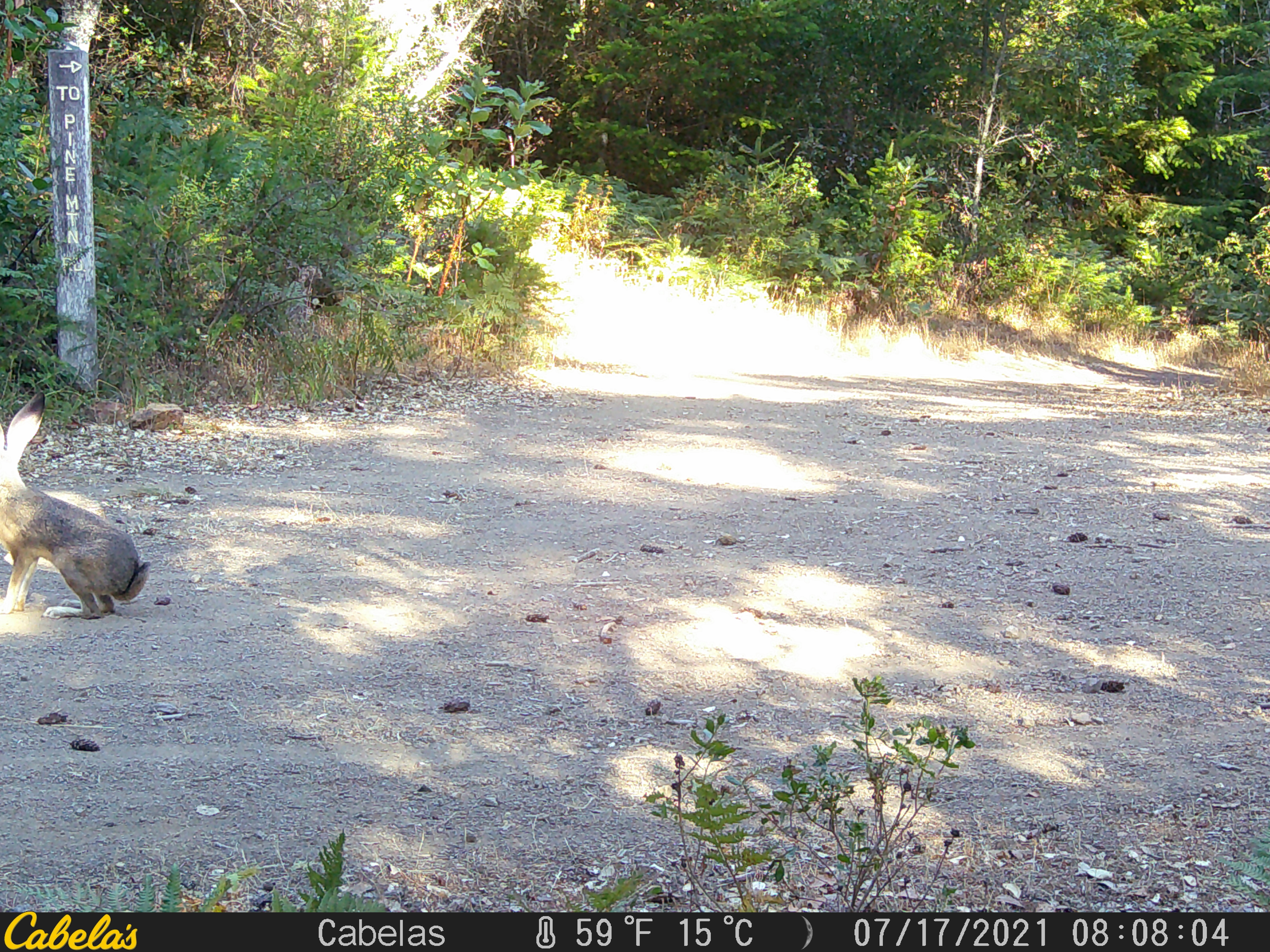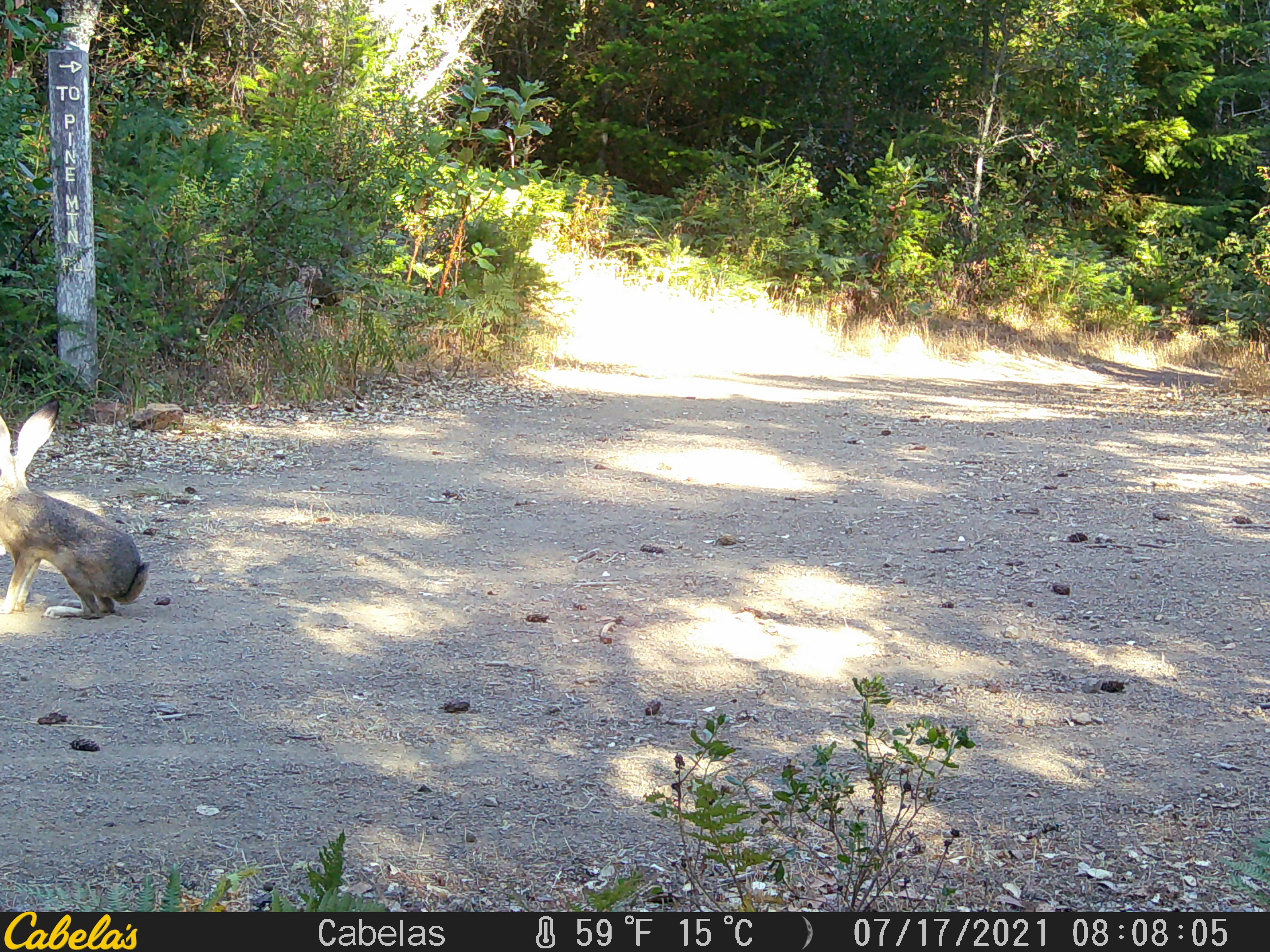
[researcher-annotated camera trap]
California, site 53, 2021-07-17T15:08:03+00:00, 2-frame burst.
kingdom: Animalia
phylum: Chordata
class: Mammalia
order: Lagomorpha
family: Leporidae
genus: Lepus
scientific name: Lepus californicus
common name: black-tailed jackrabbit